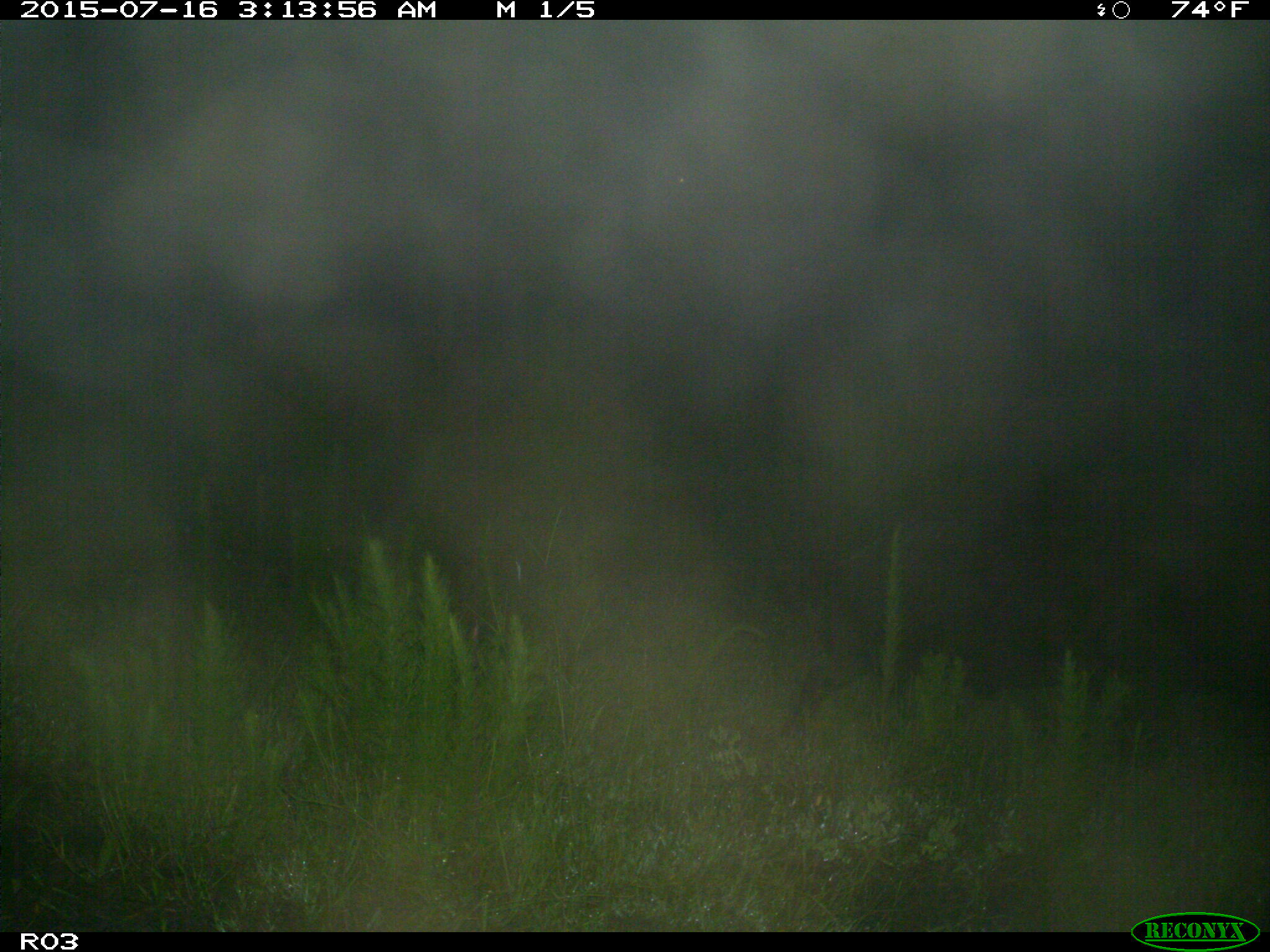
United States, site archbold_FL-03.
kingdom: Animalia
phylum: Chordata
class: Mammalia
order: Artiodactyla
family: Suidae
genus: Sus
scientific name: Sus scrofa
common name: wild boar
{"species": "Sus scrofa (wild boar)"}